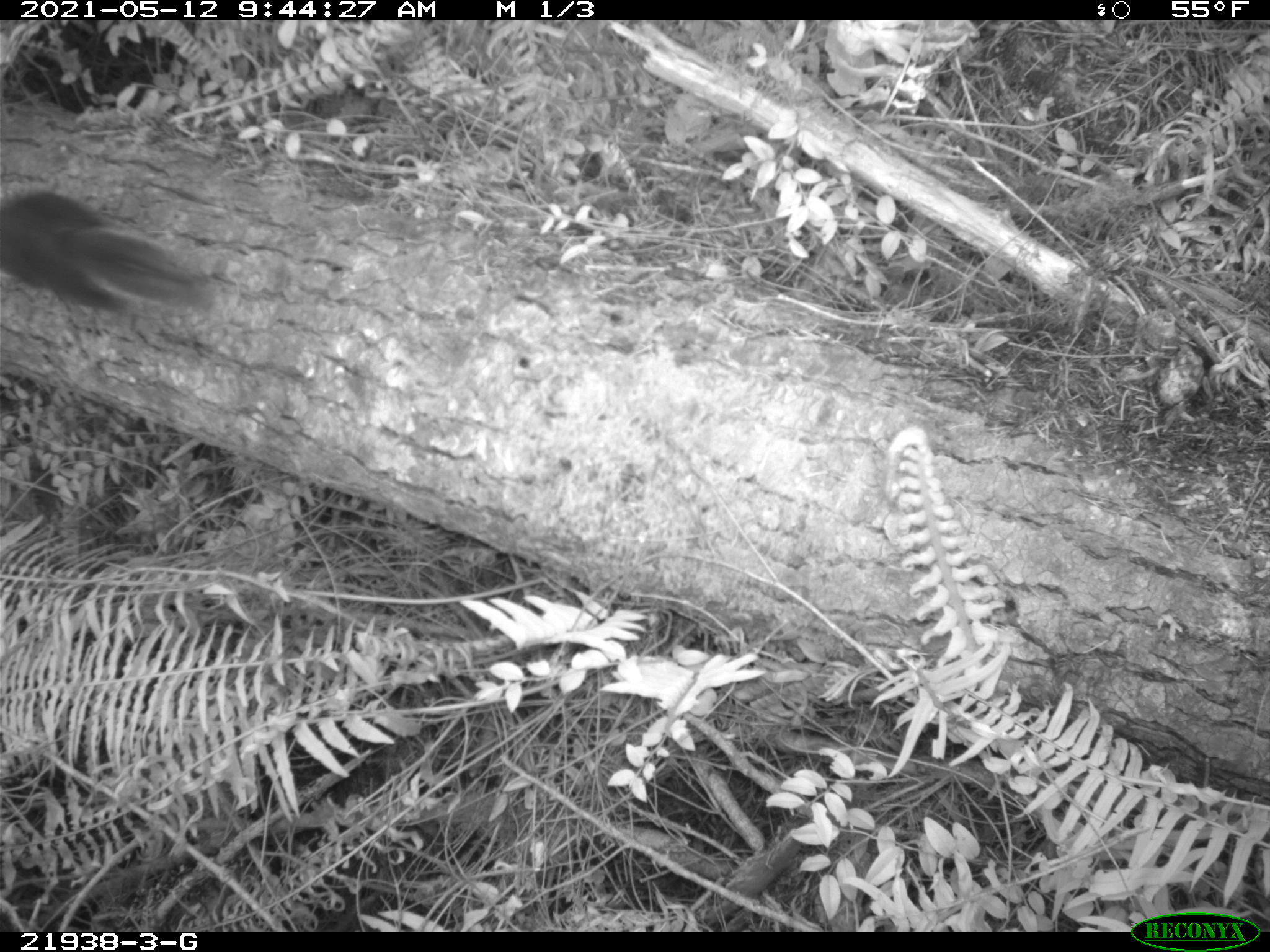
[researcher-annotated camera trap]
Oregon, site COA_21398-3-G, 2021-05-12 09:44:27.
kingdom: Animalia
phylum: Chordata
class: Mammalia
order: Rodentia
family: Sciuridae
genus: Tamiasciurus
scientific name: Tamiasciurus douglasii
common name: douglas squirrel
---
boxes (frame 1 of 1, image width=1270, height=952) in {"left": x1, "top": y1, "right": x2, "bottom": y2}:
douglas squirrel: {"left": 0, "top": 188, "right": 224, "bottom": 325}